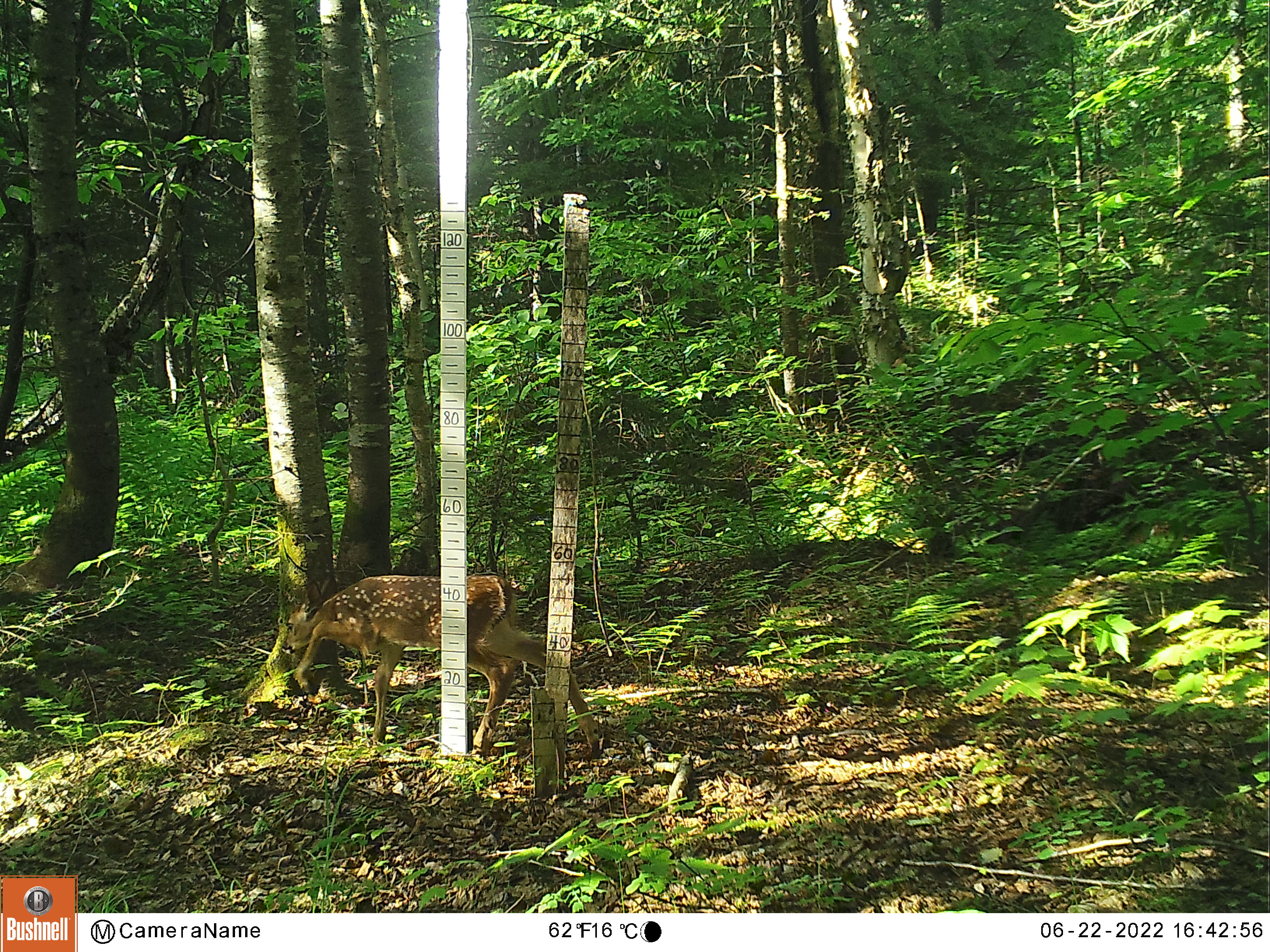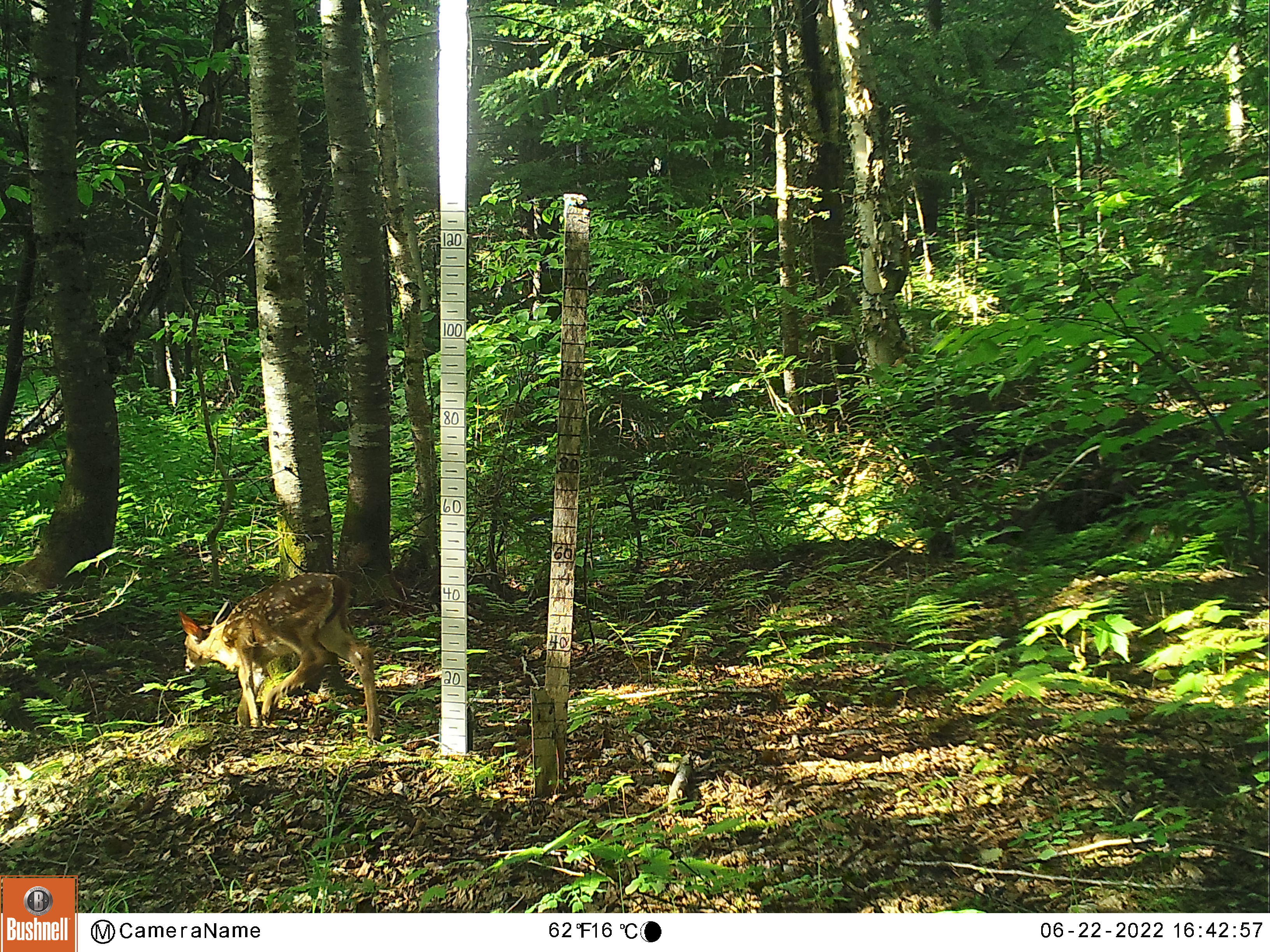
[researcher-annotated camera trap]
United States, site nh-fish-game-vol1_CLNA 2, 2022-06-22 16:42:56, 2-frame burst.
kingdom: Animalia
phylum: Chordata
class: Mammalia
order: Artiodactyla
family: Cervidae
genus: Odocoileus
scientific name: Odocoileus virginianus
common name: white-tailed deer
White-tailed deer (Odocoileus virginianus).